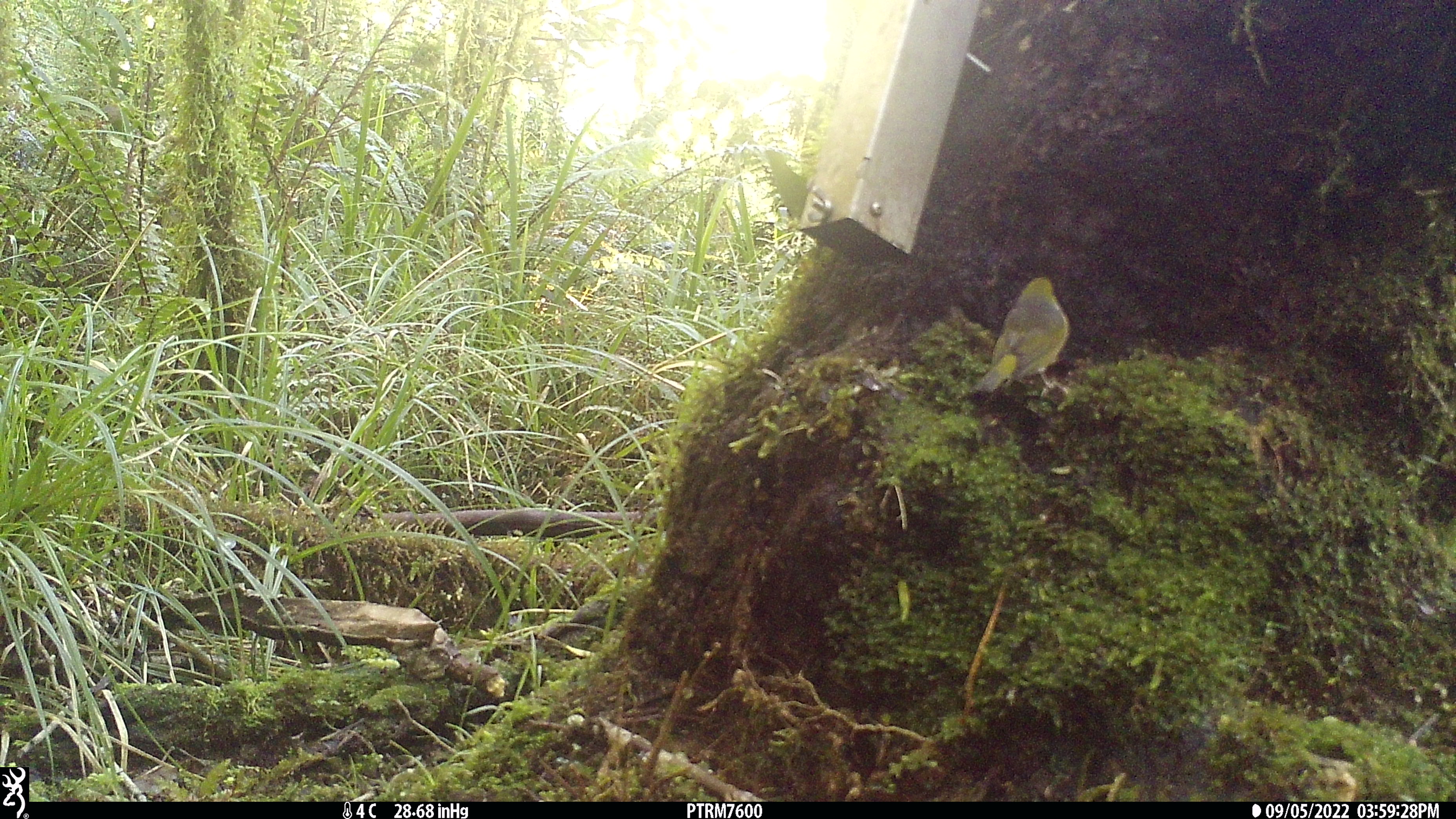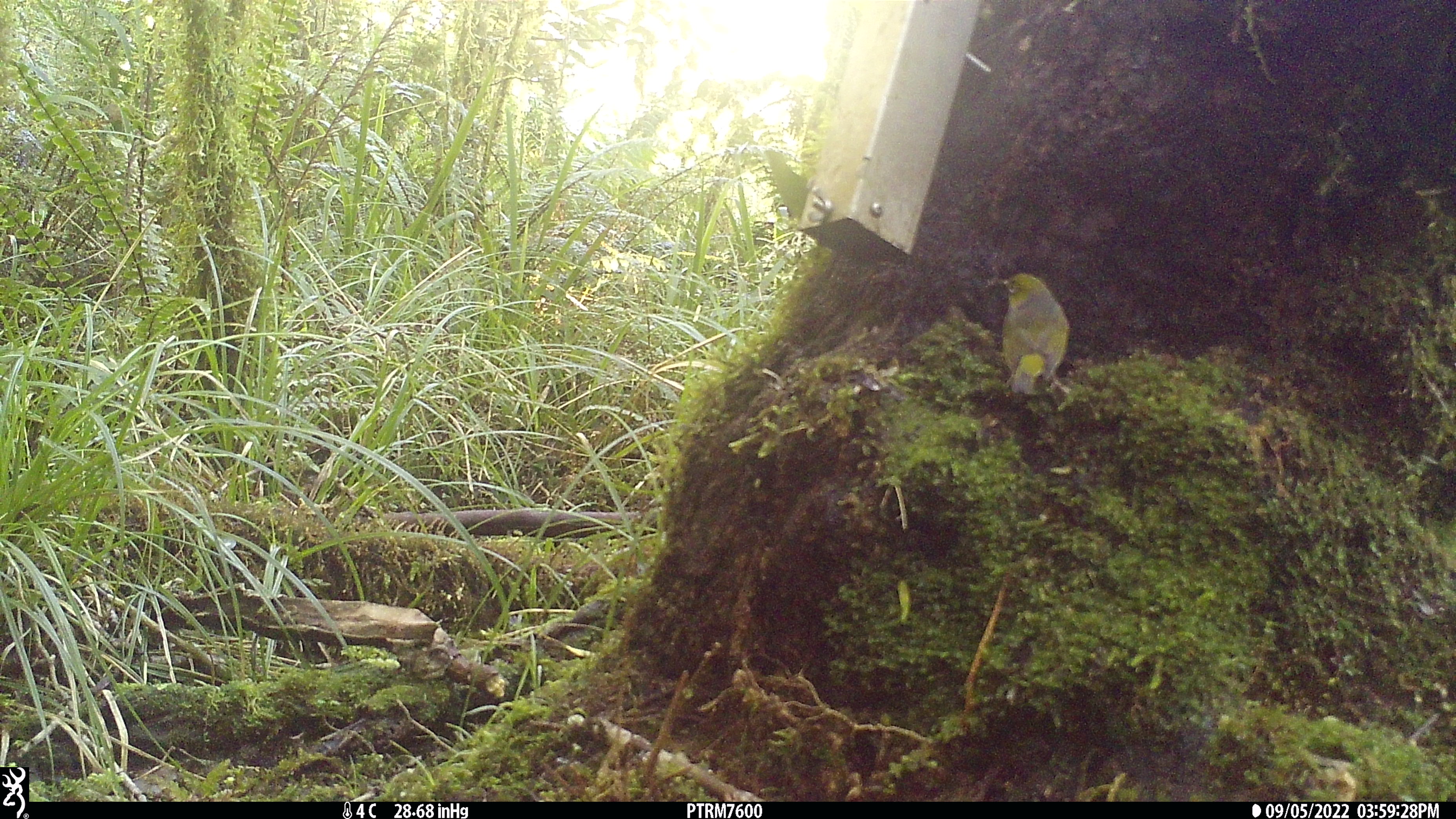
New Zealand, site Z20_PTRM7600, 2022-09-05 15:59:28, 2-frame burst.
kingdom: Animalia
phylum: Chordata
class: Aves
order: Passeriformes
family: Zosteropidae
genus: Zosterops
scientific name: Zosterops lateralis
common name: silvereye